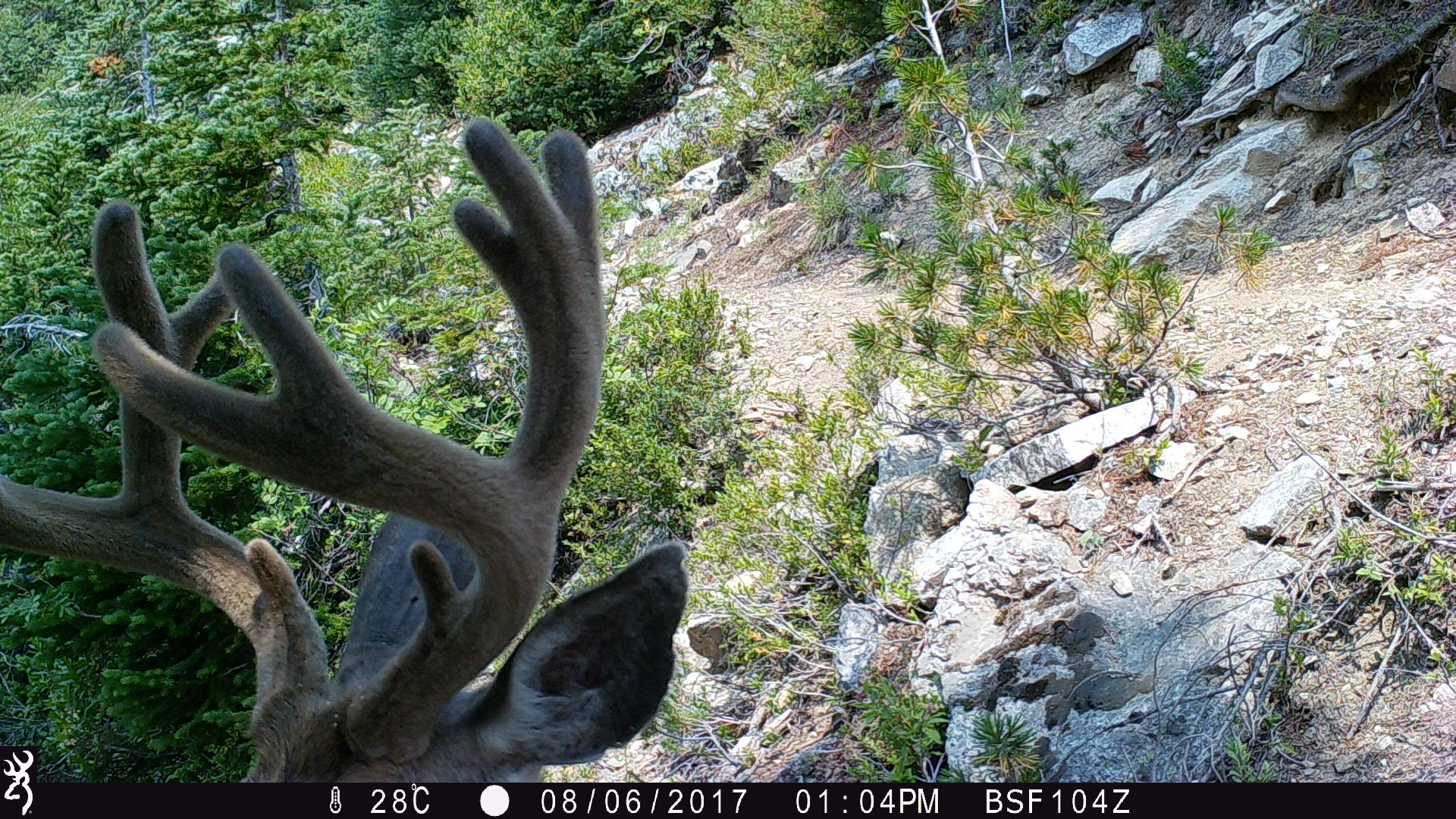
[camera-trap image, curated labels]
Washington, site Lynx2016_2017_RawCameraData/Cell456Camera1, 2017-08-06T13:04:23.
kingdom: Animalia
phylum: Chordata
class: Mammalia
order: Artiodactyla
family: Cervidae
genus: Odocoileus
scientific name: Odocoileus hemionus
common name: mule deer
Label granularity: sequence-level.